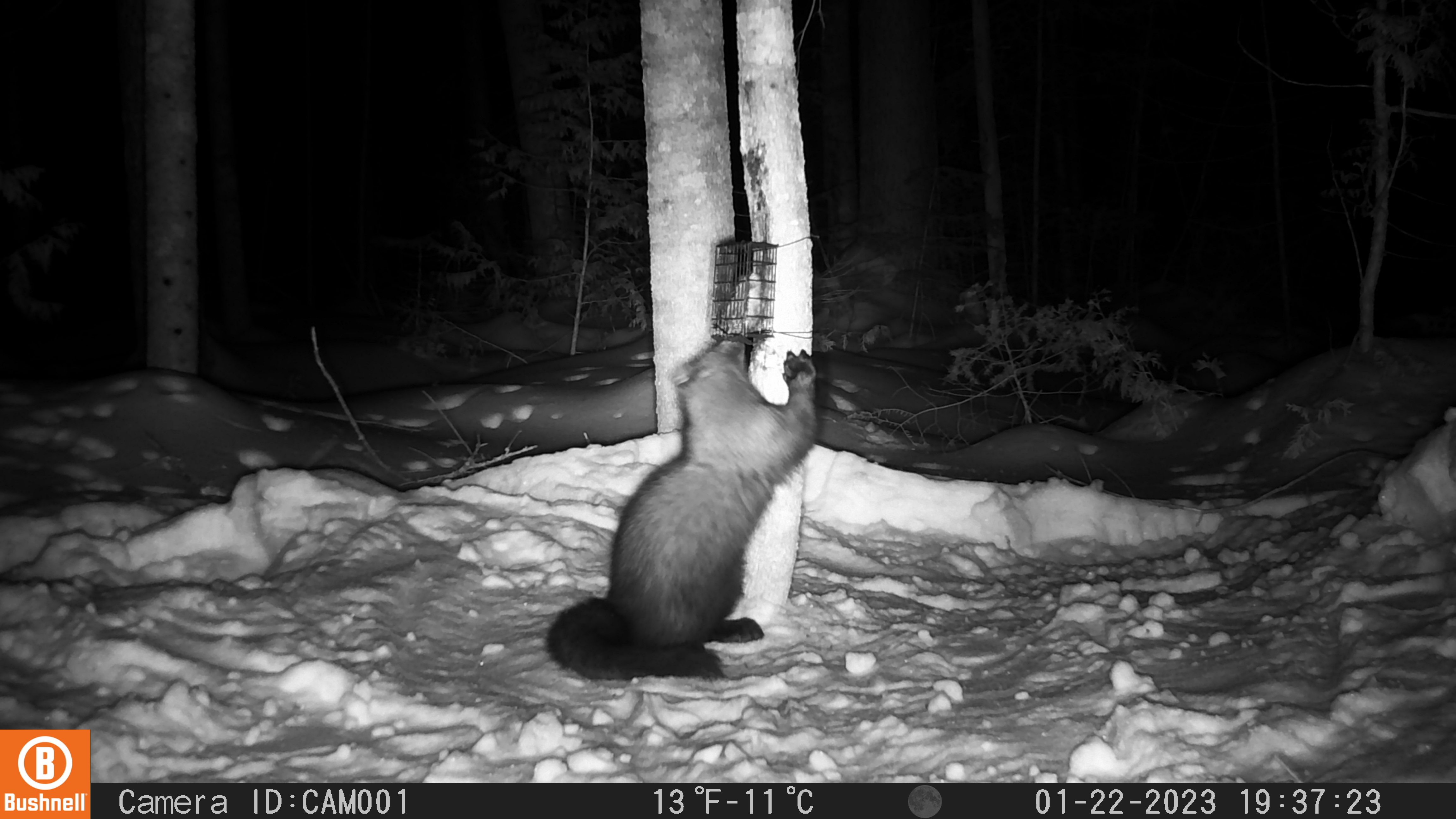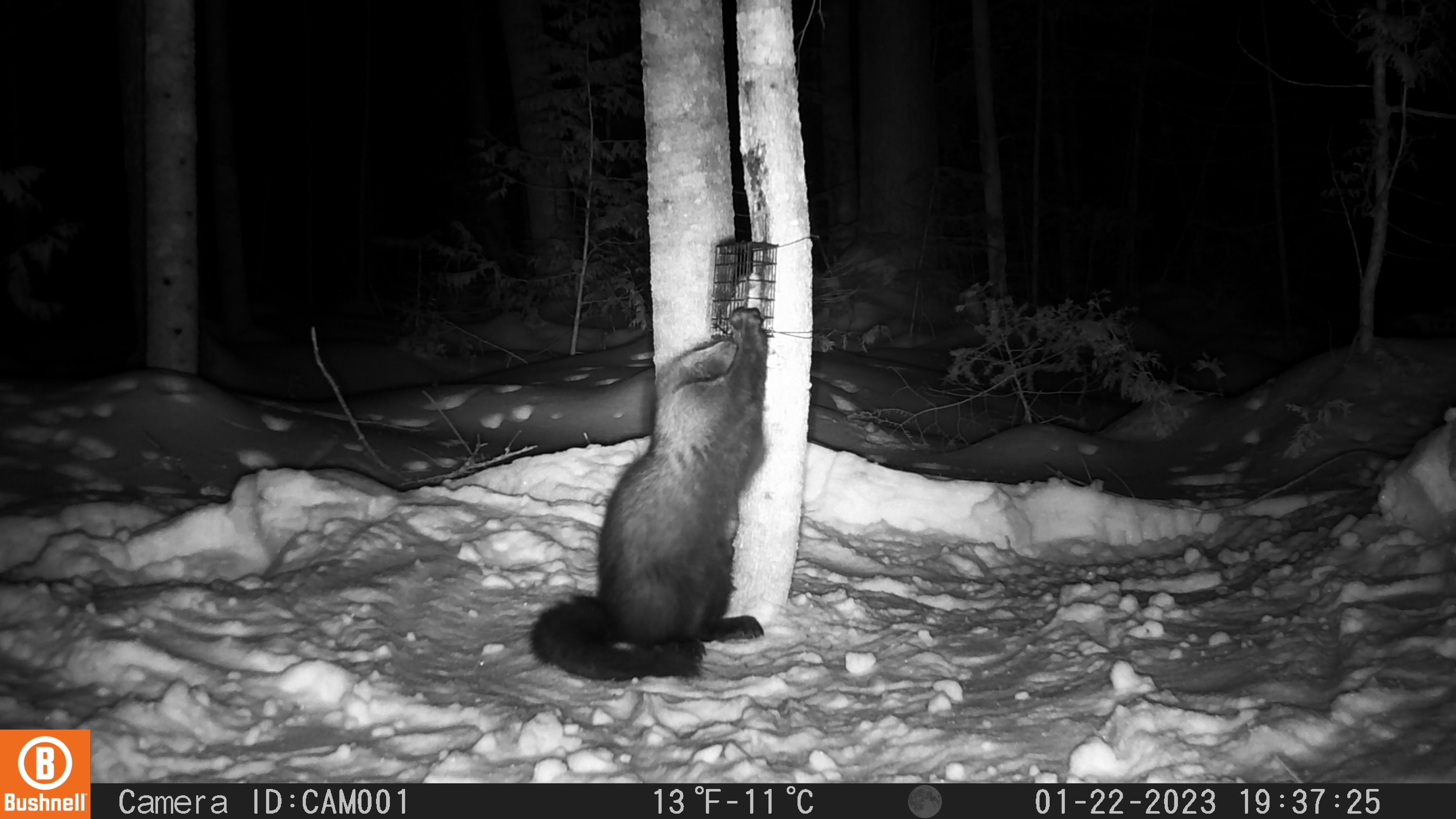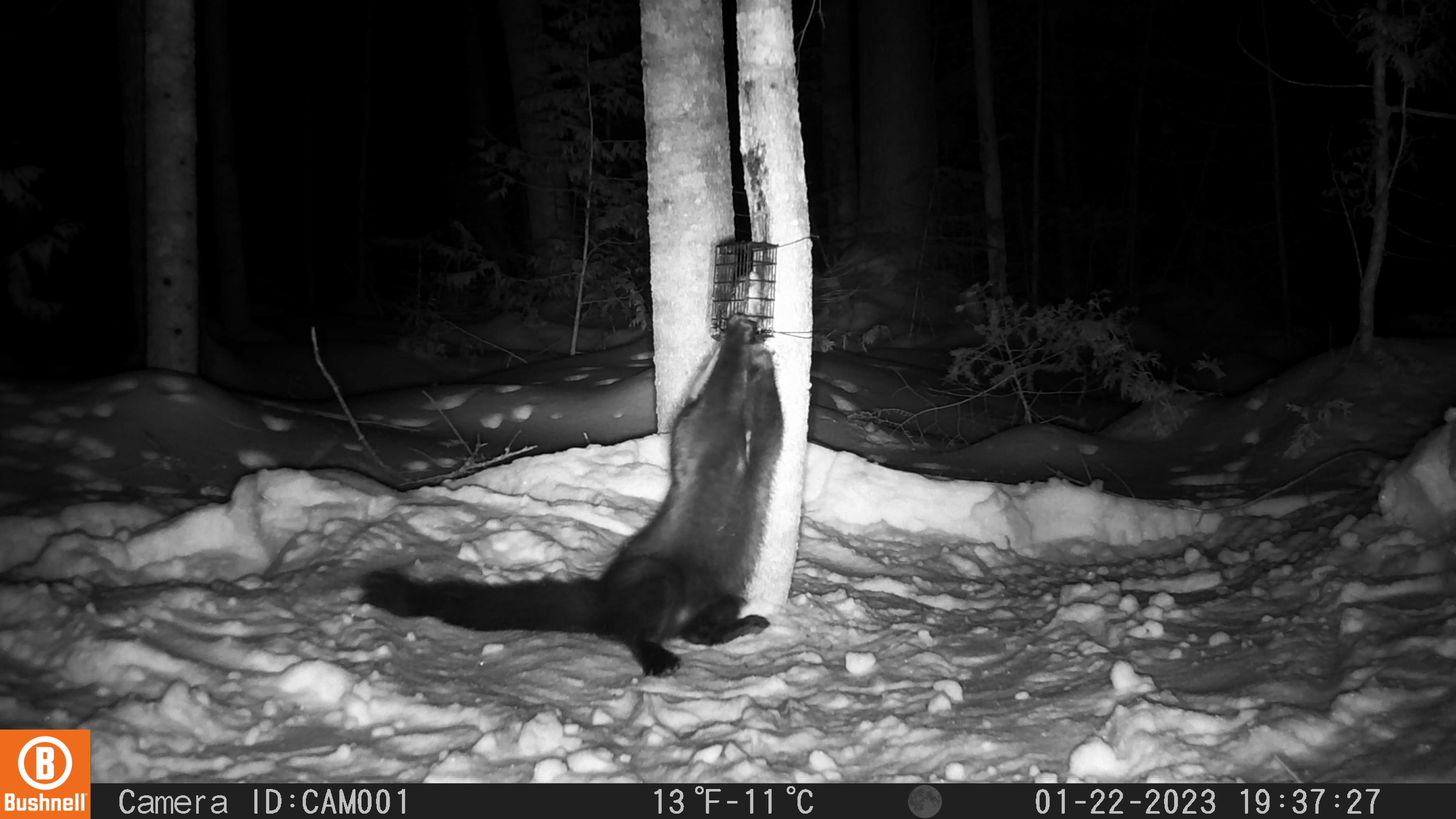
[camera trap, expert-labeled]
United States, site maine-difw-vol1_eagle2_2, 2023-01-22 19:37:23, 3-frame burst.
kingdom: Animalia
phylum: Chordata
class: Mammalia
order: Carnivora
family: Mustelidae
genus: Pekania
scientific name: Pekania pennanti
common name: fisher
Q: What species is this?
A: Fisher (Pekania pennanti).